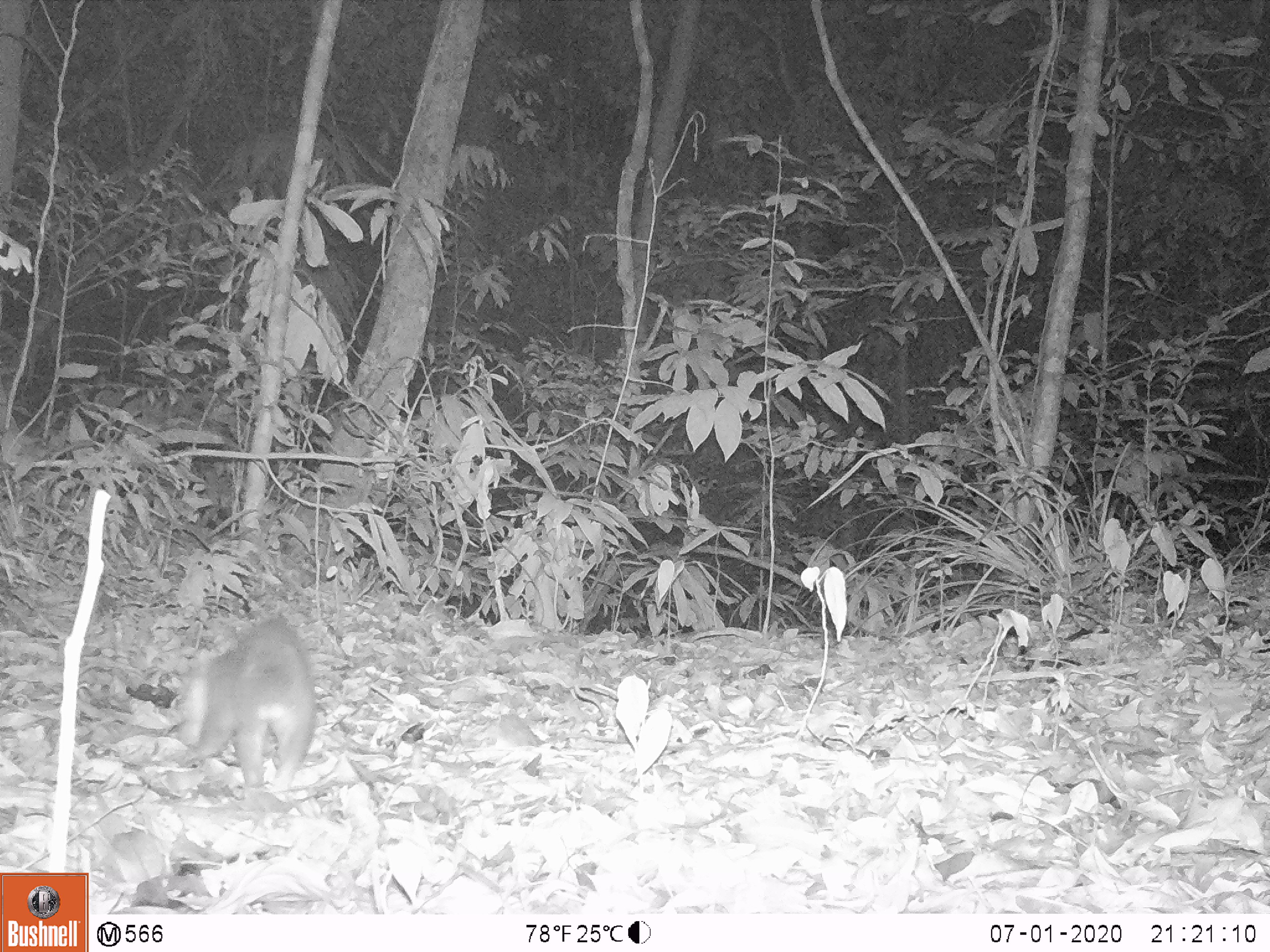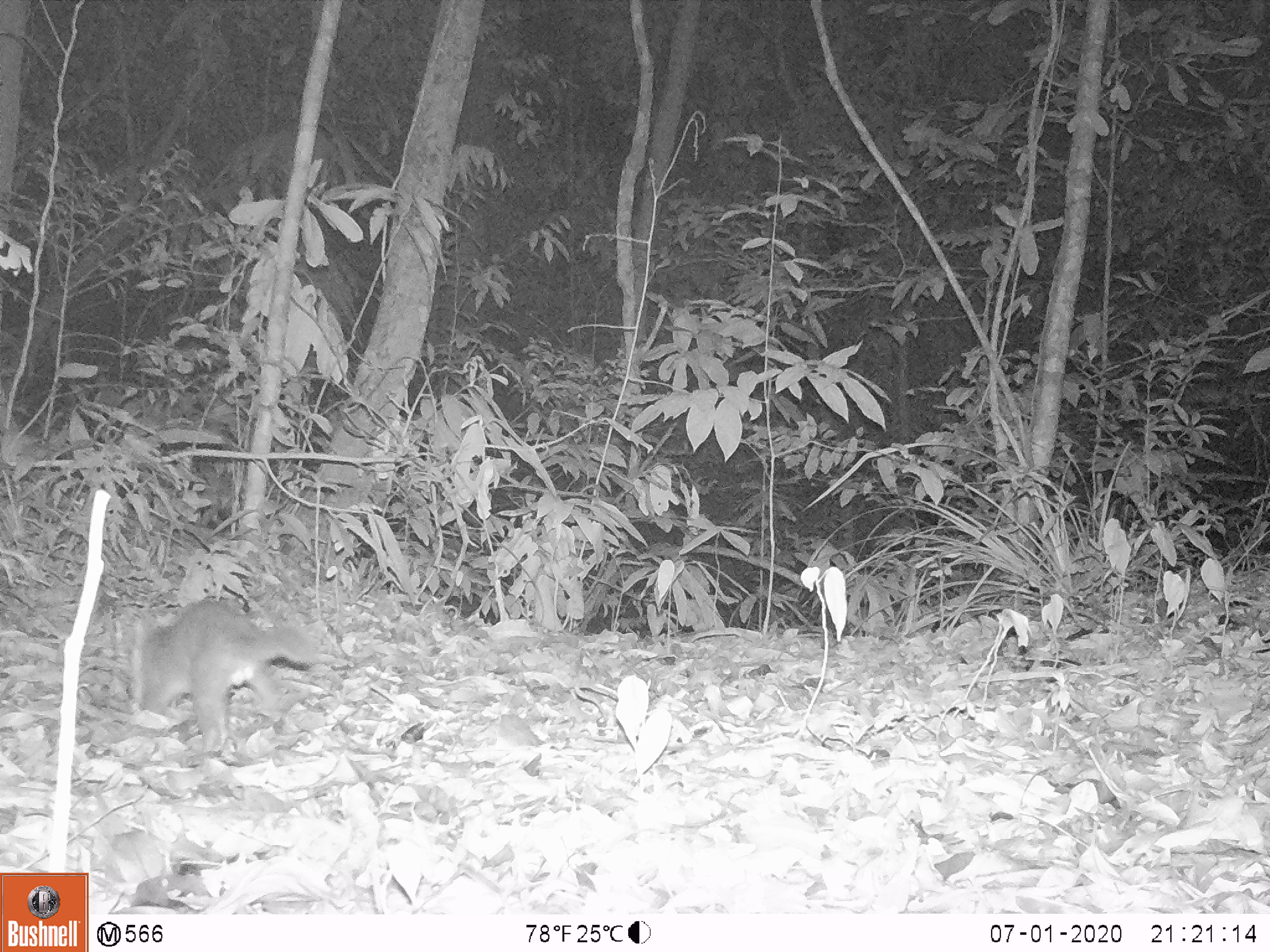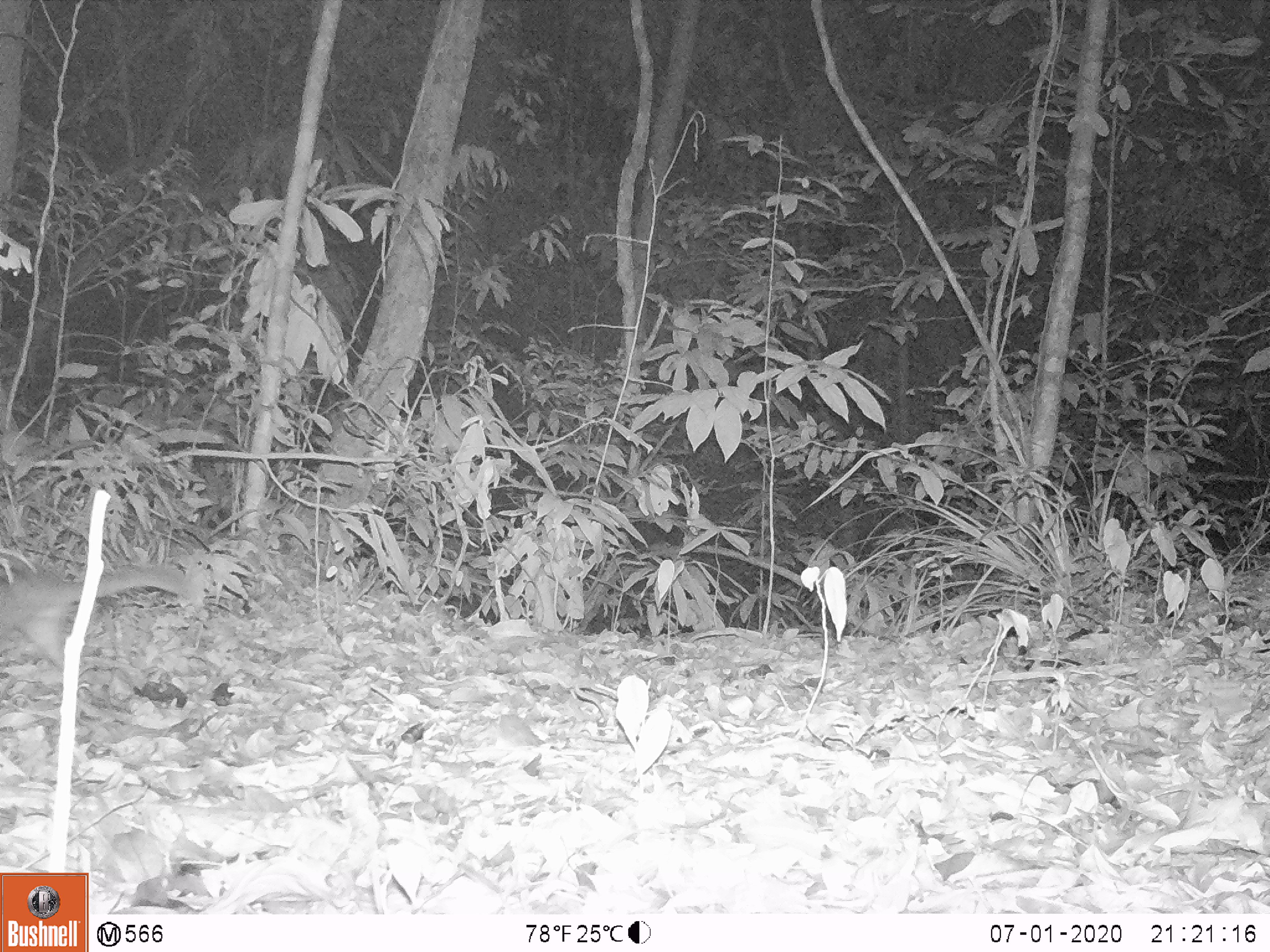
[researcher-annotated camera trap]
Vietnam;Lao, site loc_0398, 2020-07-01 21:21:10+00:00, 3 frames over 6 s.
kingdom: Animalia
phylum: Chordata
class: Mammalia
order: Carnivora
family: Mustelidae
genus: Melogale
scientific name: Melogale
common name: ferret badger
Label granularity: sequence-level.